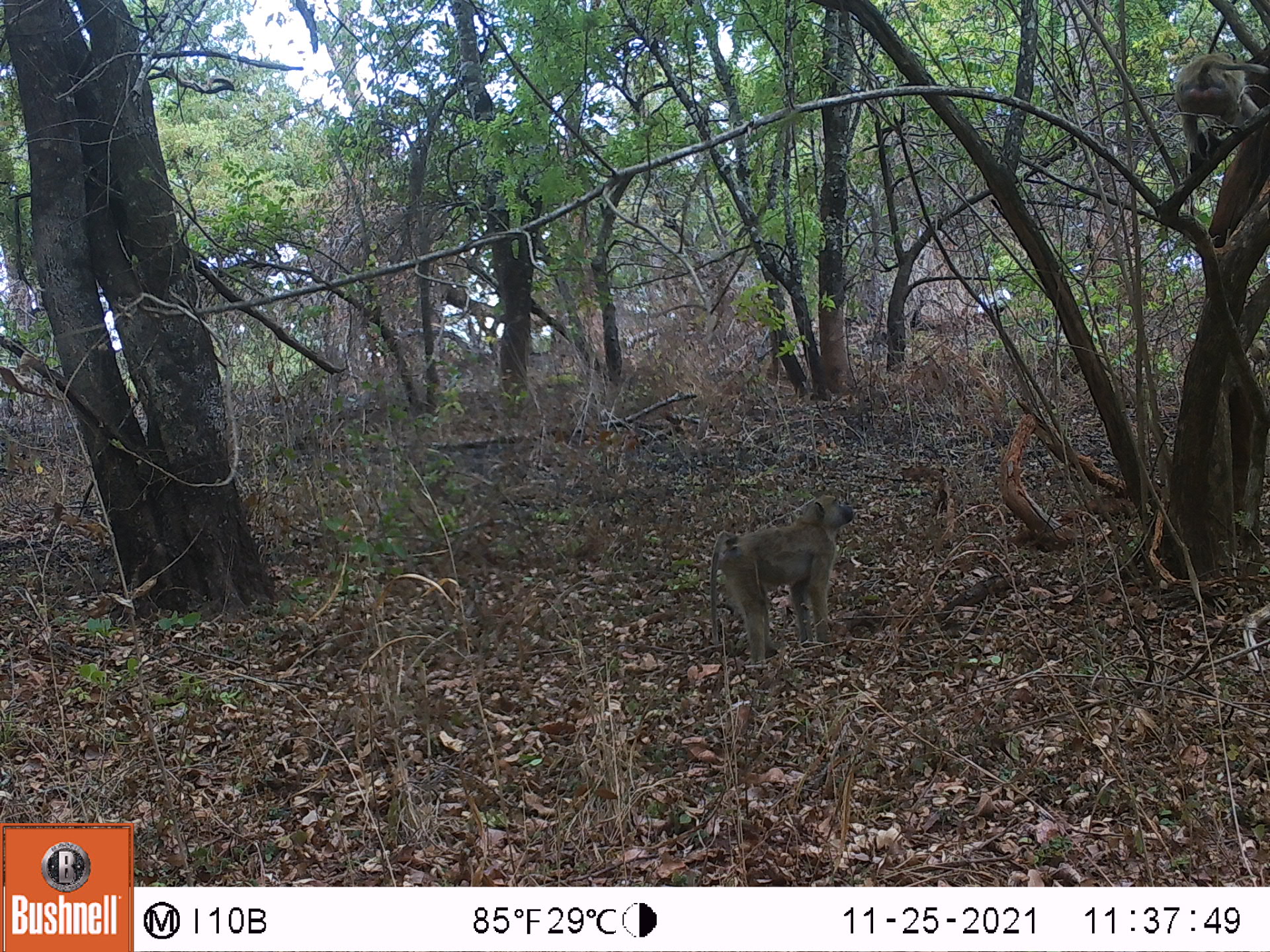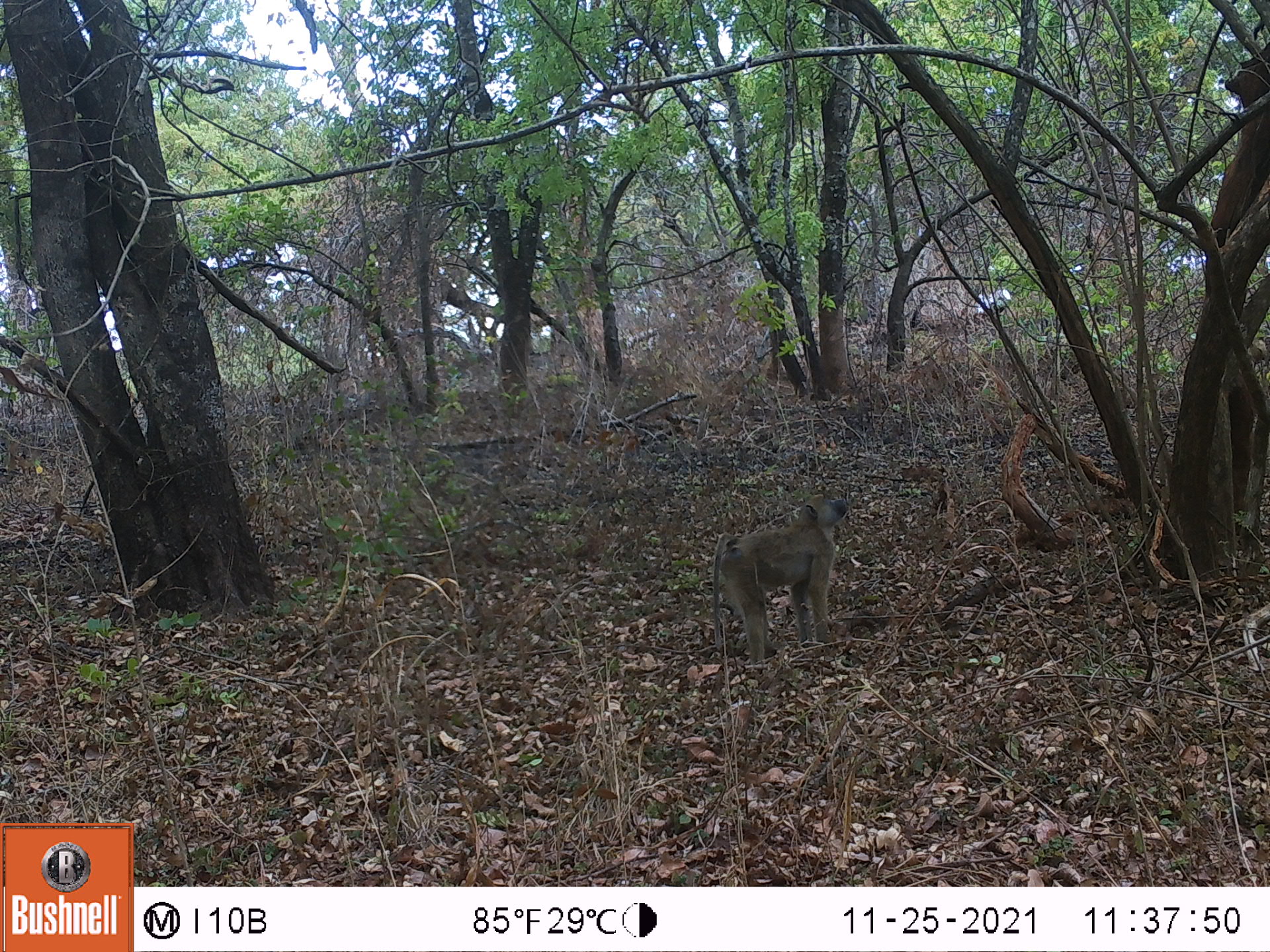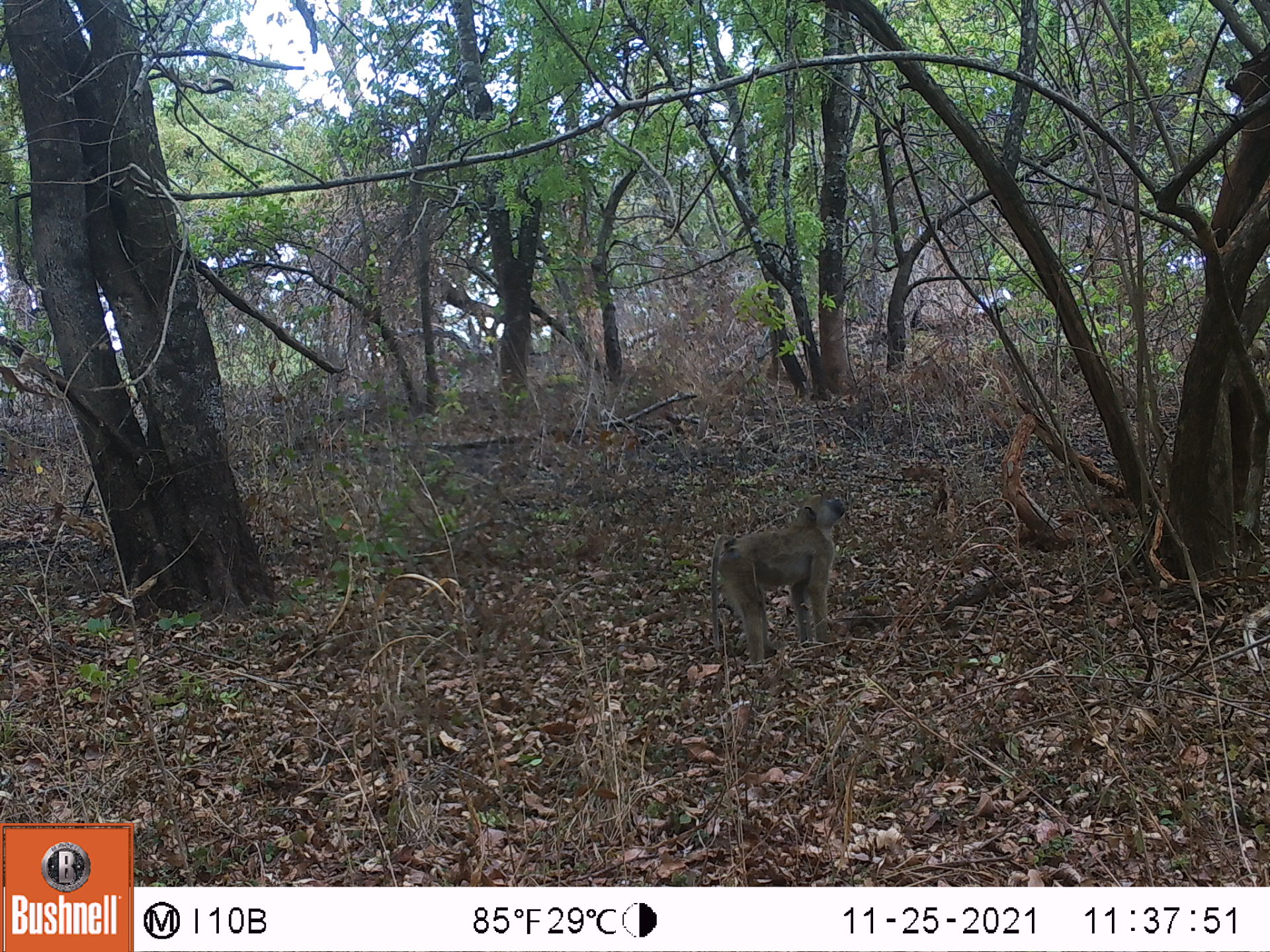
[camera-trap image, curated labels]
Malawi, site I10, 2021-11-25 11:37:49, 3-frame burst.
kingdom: Animalia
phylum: Chordata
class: Mammalia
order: Primates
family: Cercopithecidae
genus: Papio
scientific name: Papio cynocephalus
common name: yellow baboon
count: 2